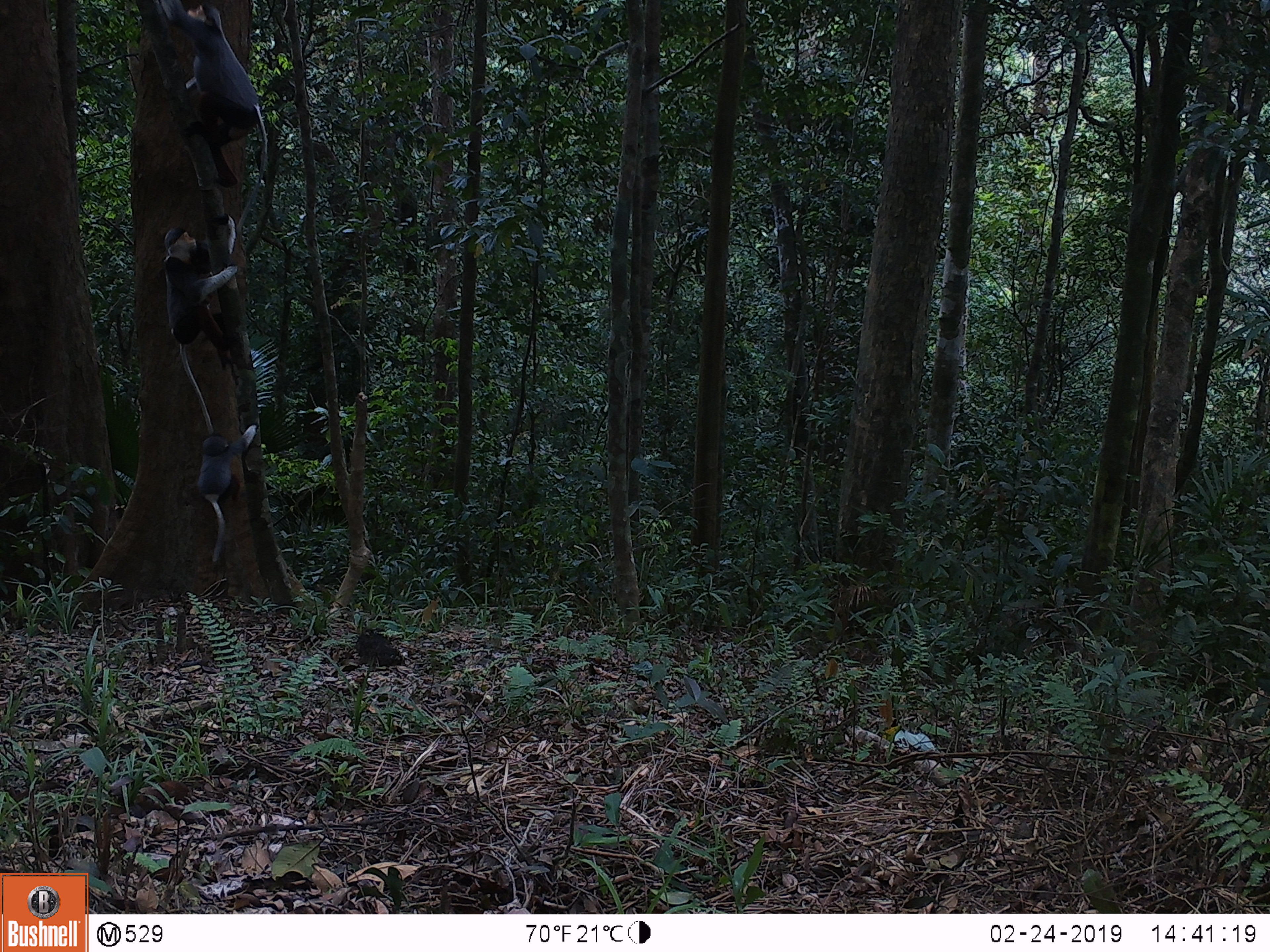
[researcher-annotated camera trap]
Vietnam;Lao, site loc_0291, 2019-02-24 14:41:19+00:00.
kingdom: Animalia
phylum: Chordata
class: Mammalia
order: Primates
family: Cercopithecidae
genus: Pygathrix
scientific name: Pygathrix nemaeus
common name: red-shanked douc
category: red shanked douc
Red shanked douc (red-shanked douc) (Pygathrix nemaeus). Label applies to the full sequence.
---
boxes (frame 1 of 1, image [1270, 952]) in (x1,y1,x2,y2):
red shanked douc: (158,0,268,235); (162,213,237,434); (197,424,257,562)